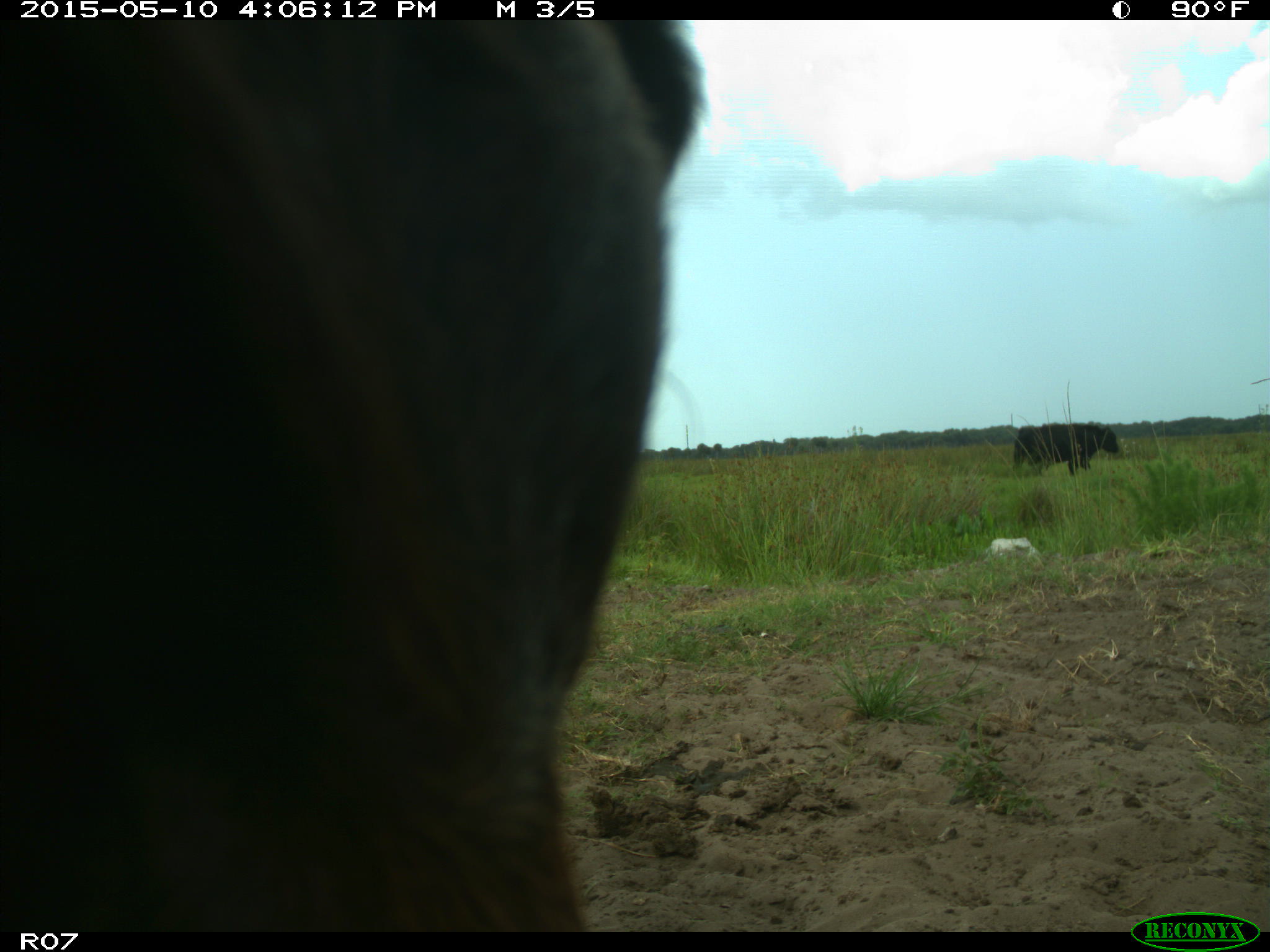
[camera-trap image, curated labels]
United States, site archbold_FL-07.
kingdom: Animalia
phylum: Chordata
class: Mammalia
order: Artiodactyla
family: Bovidae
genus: Bos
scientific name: Bos taurus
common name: domestic cow